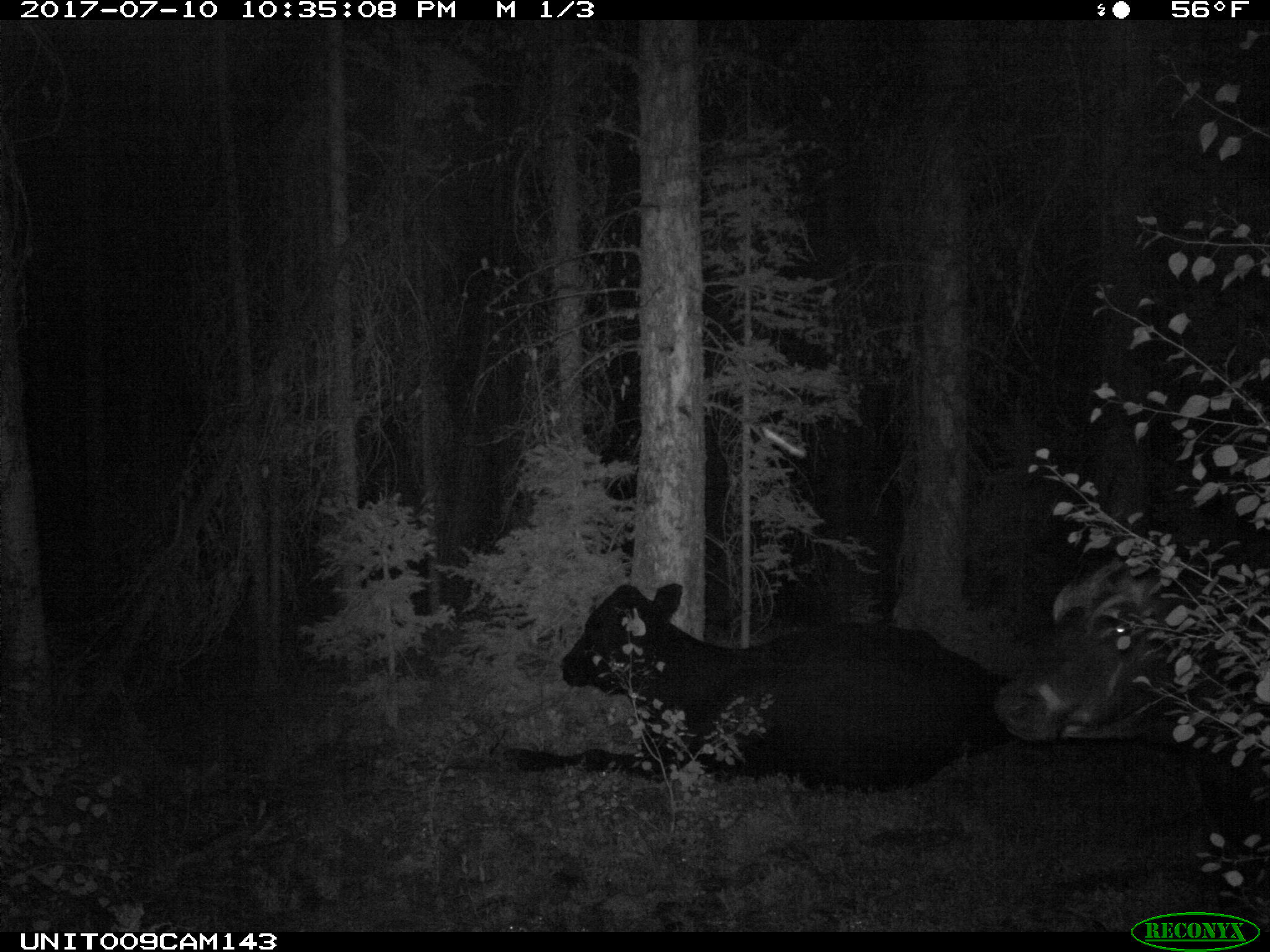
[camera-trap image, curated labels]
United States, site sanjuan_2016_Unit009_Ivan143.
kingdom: Animalia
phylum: Chordata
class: Mammalia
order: Artiodactyla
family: Bovidae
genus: Bos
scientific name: Bos taurus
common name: domestic cow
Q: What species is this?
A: Bos taurus (domestic cow).